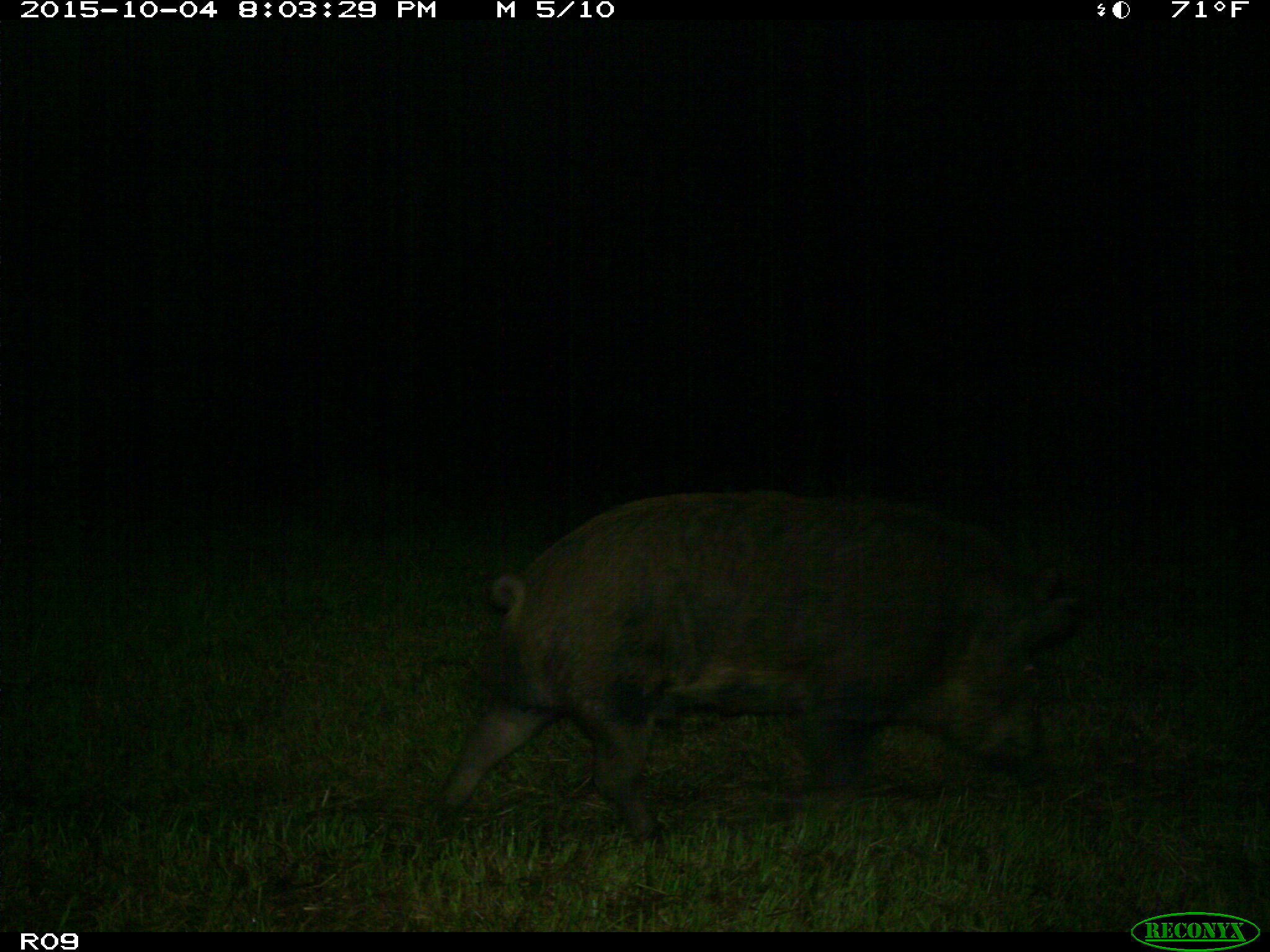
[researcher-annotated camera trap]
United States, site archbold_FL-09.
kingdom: Animalia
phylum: Chordata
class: Mammalia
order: Artiodactyla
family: Suidae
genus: Sus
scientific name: Sus scrofa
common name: wild boar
Sus scrofa (wild boar).